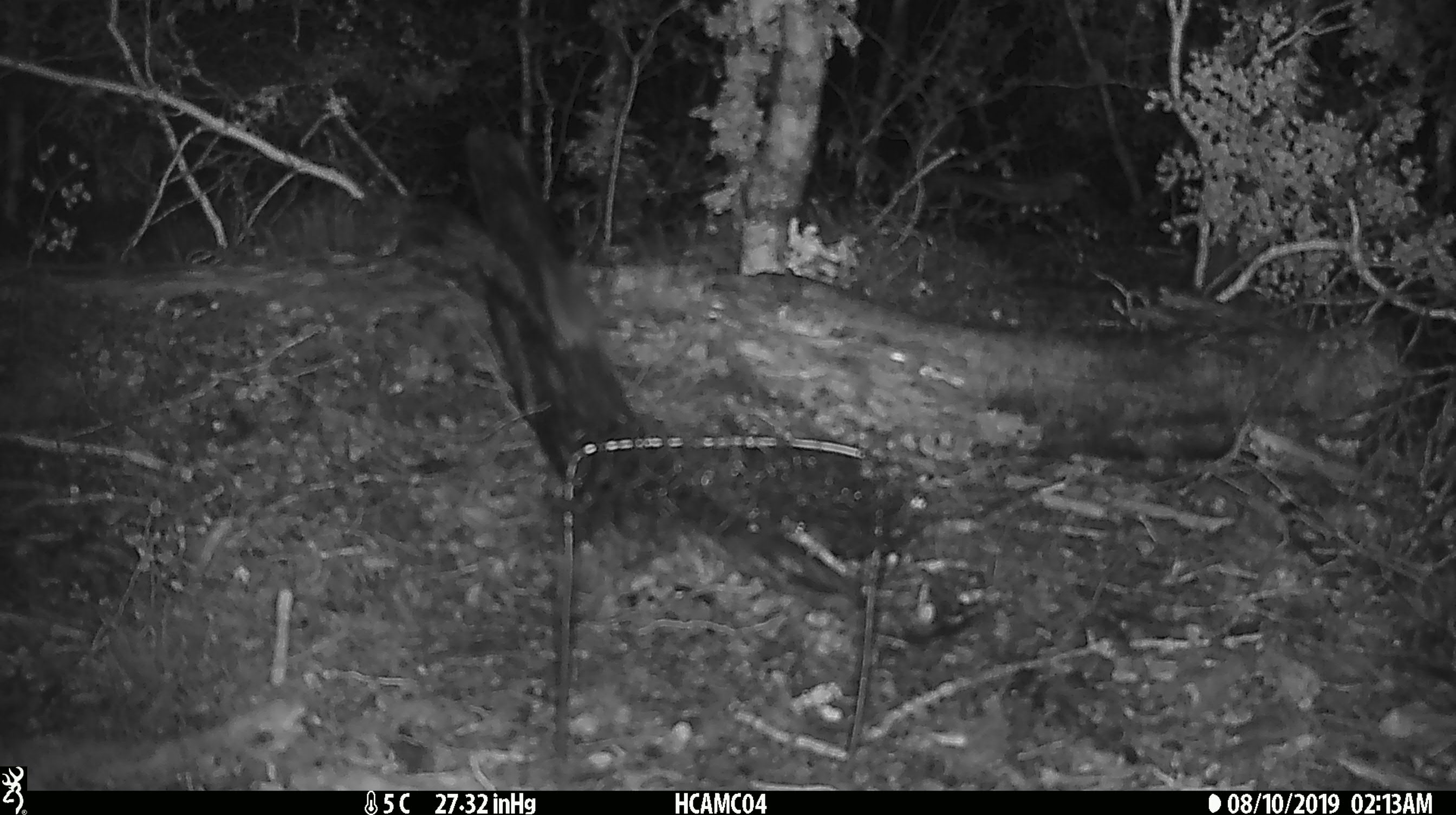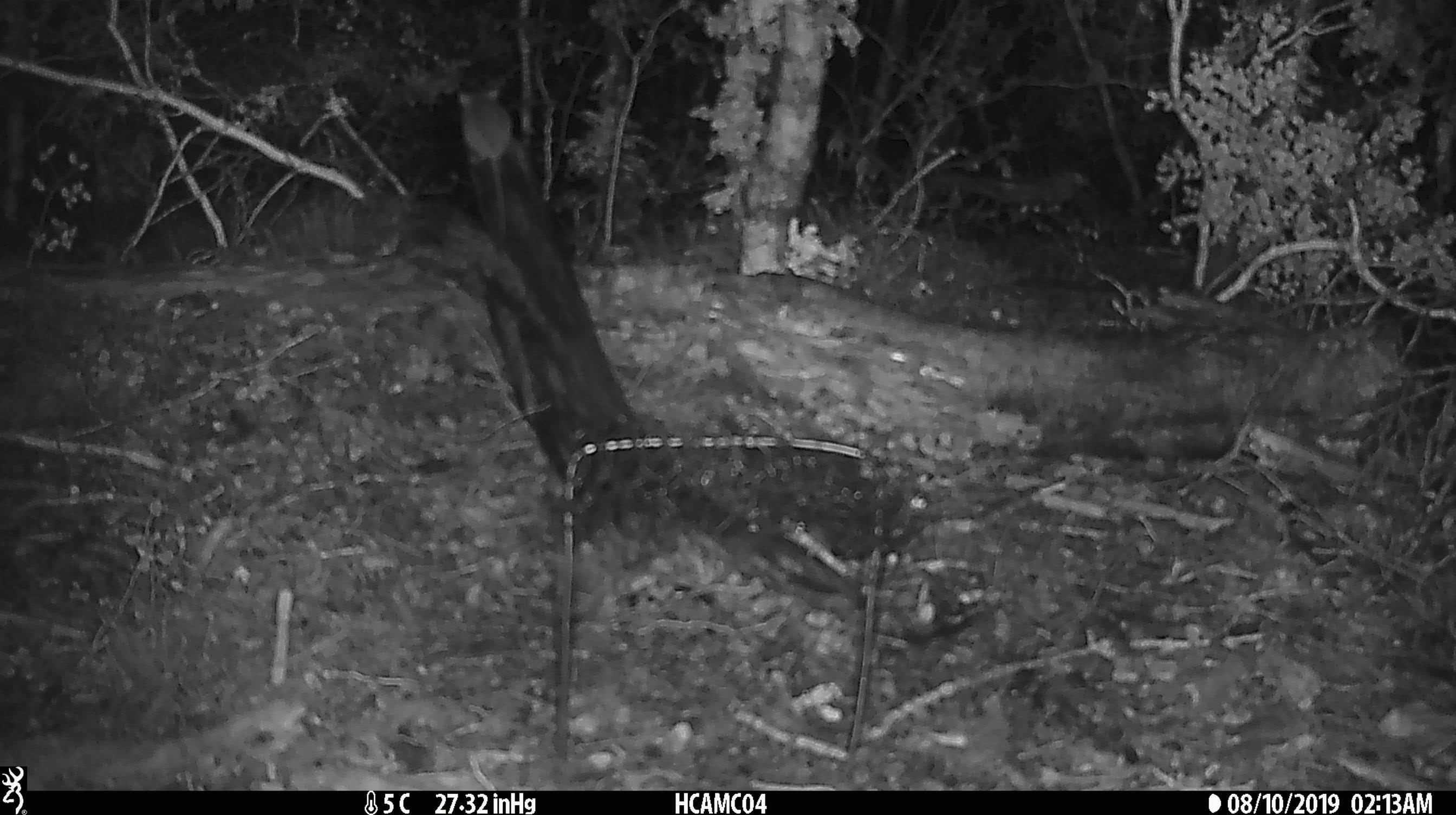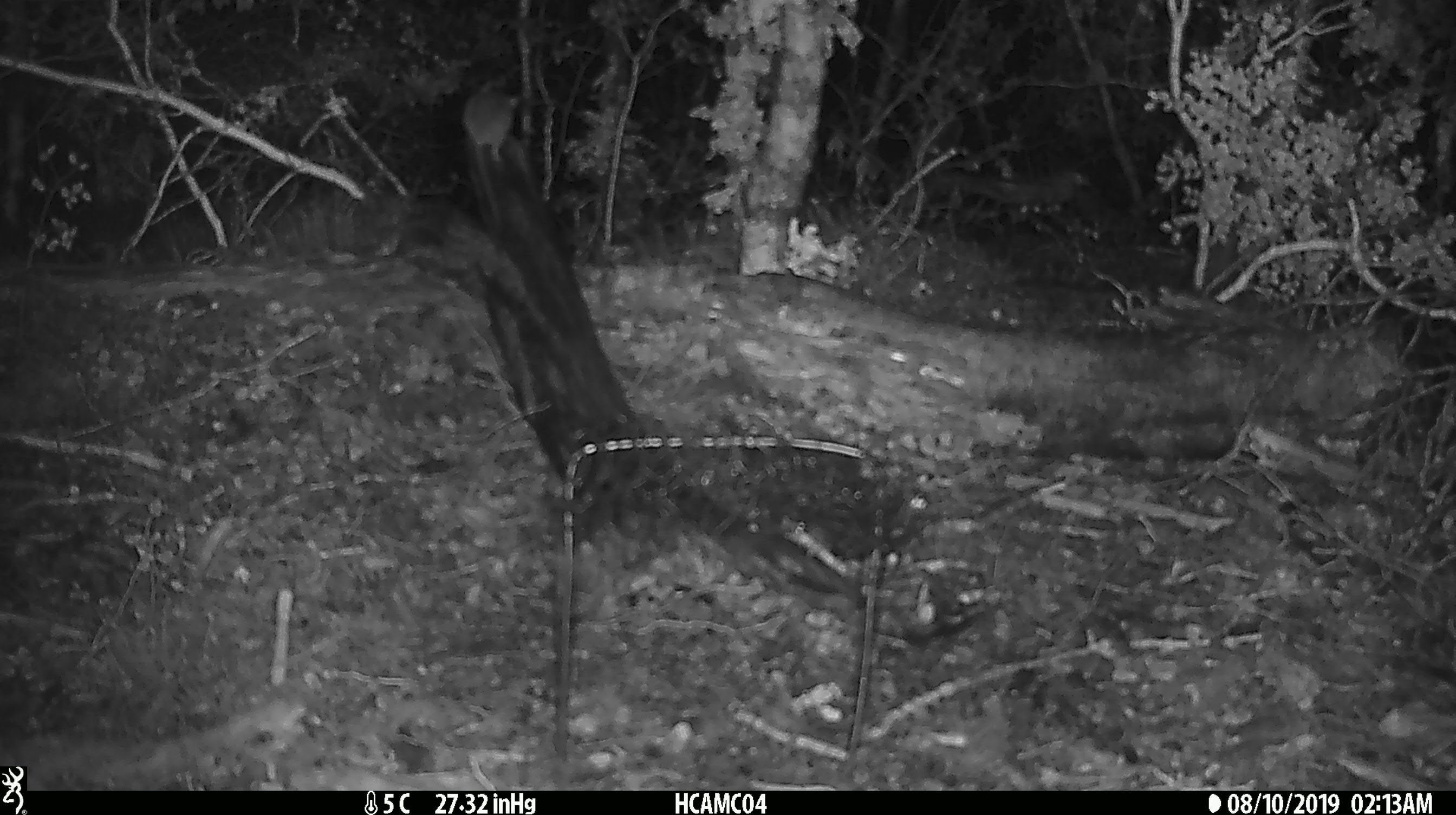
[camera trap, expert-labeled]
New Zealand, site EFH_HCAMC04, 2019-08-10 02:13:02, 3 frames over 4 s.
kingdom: Animalia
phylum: Chordata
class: Mammalia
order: Rodentia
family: Muridae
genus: Mus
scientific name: Mus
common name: mouse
Mouse (Mus).